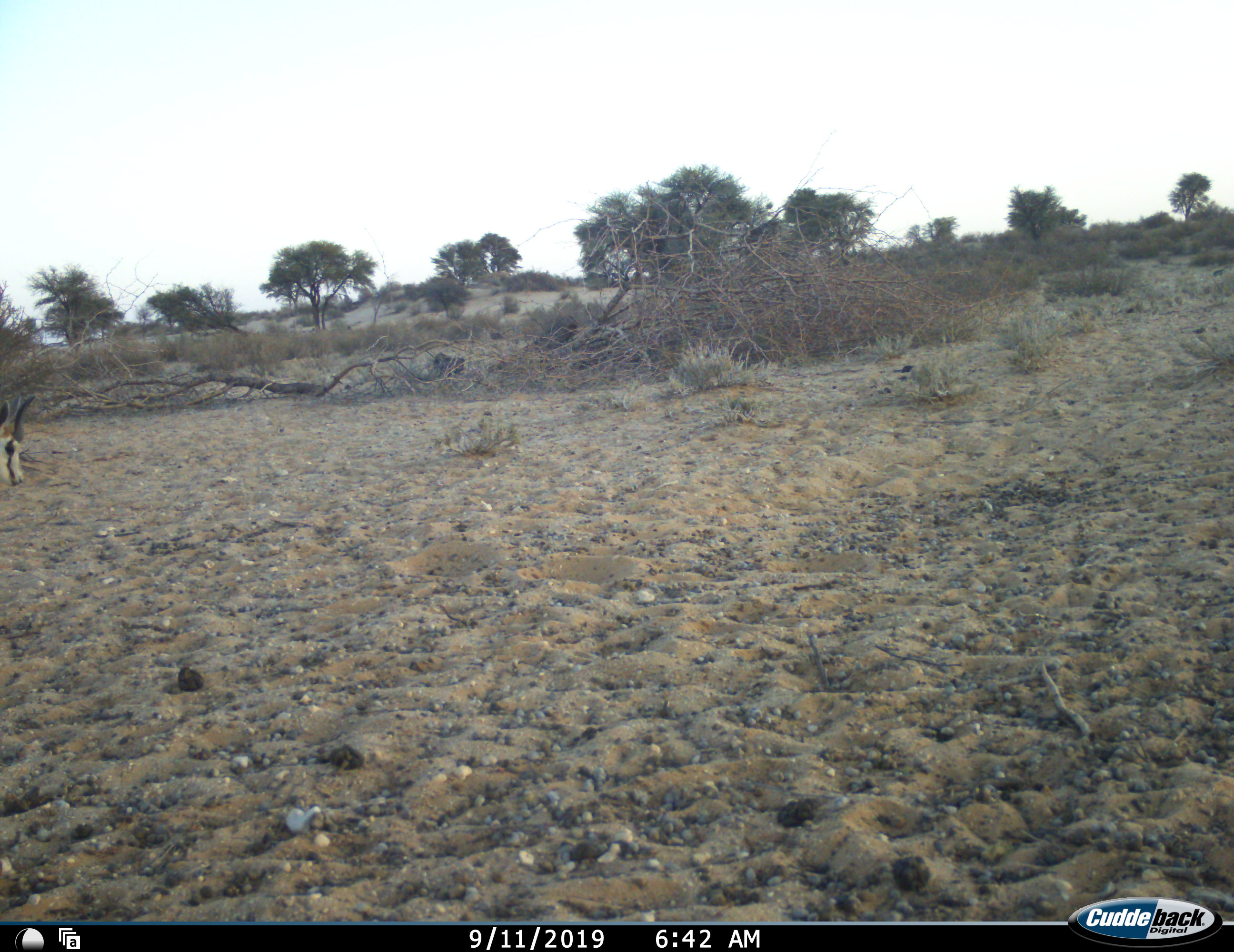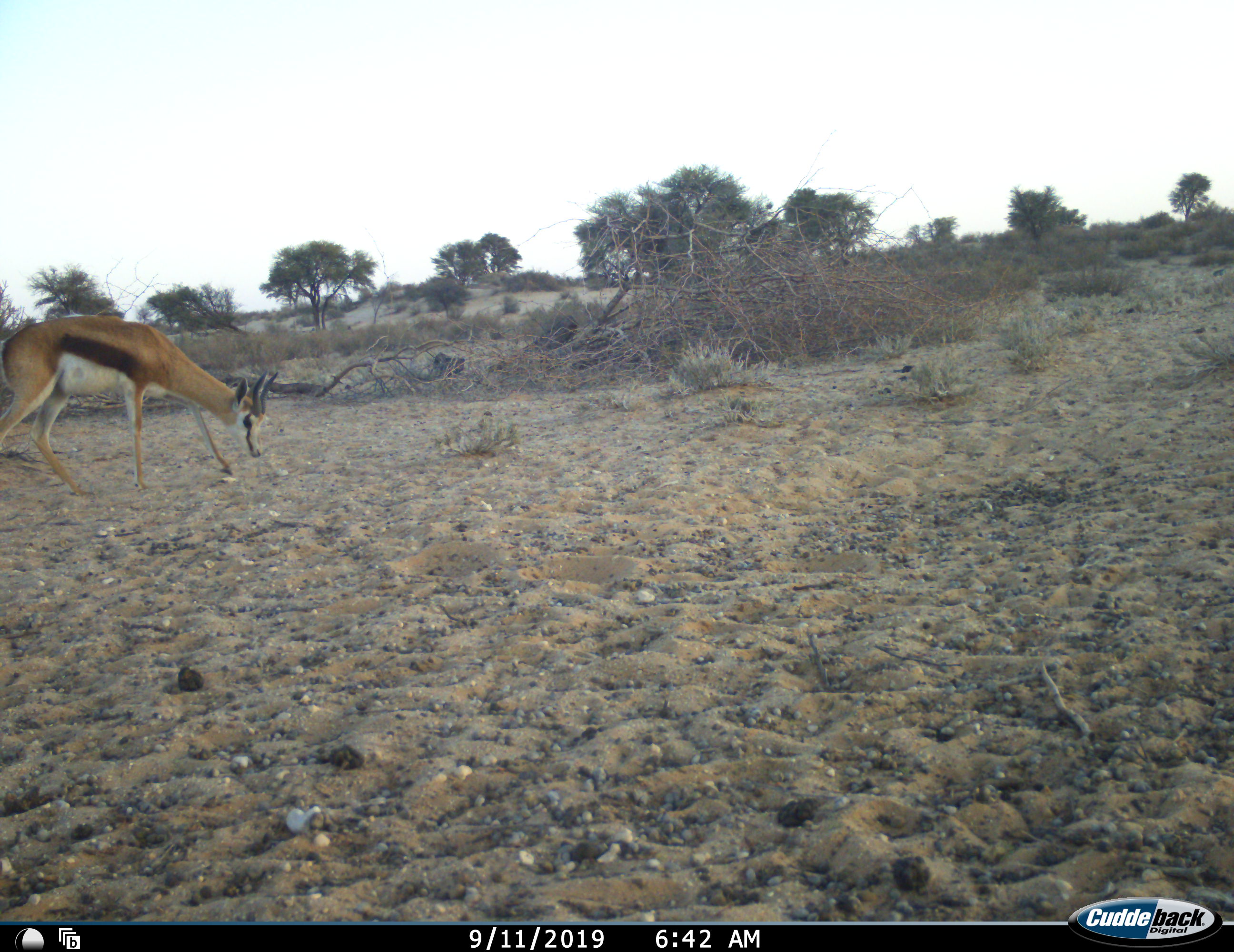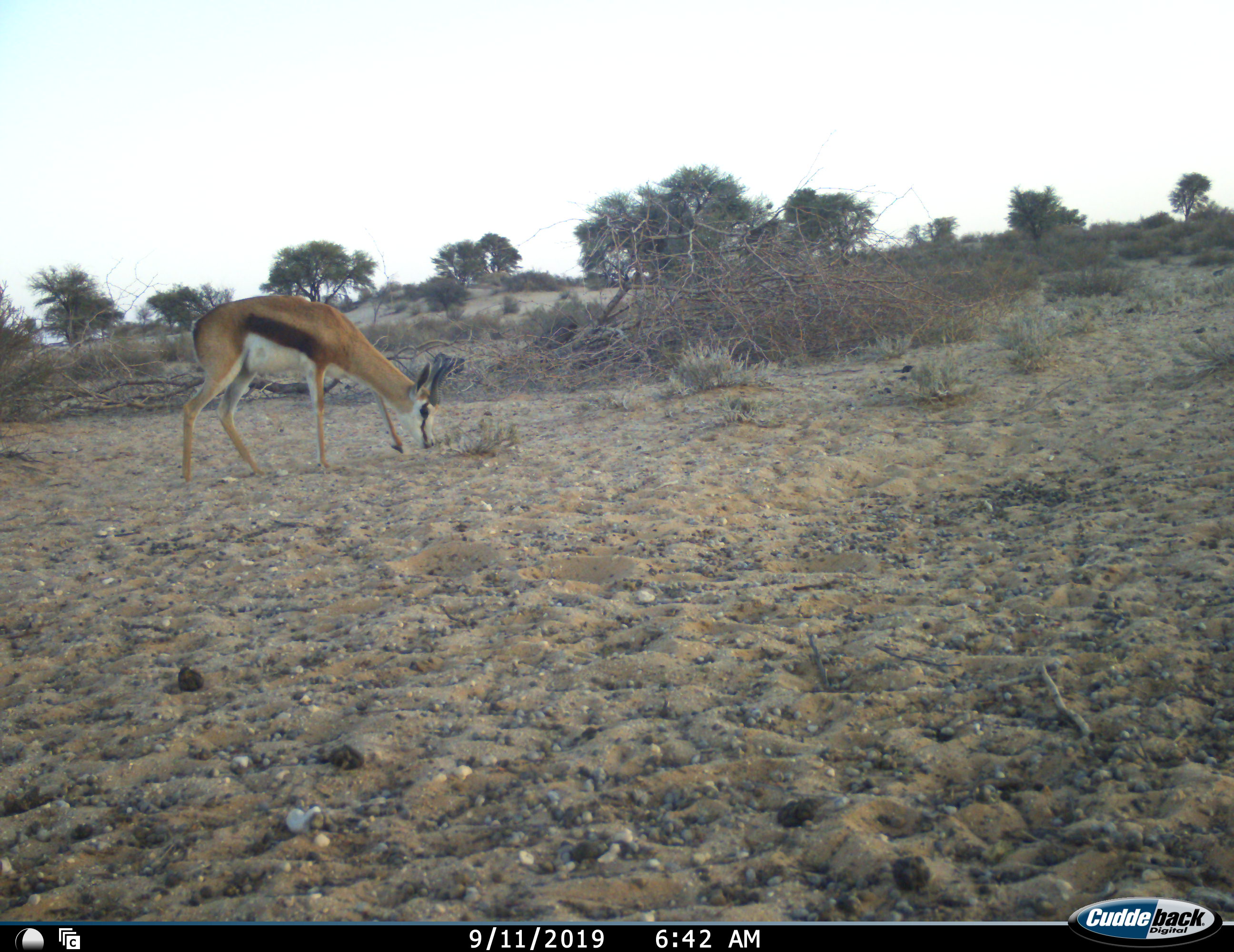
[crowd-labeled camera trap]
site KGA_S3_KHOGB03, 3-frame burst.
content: unidentified animal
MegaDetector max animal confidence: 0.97